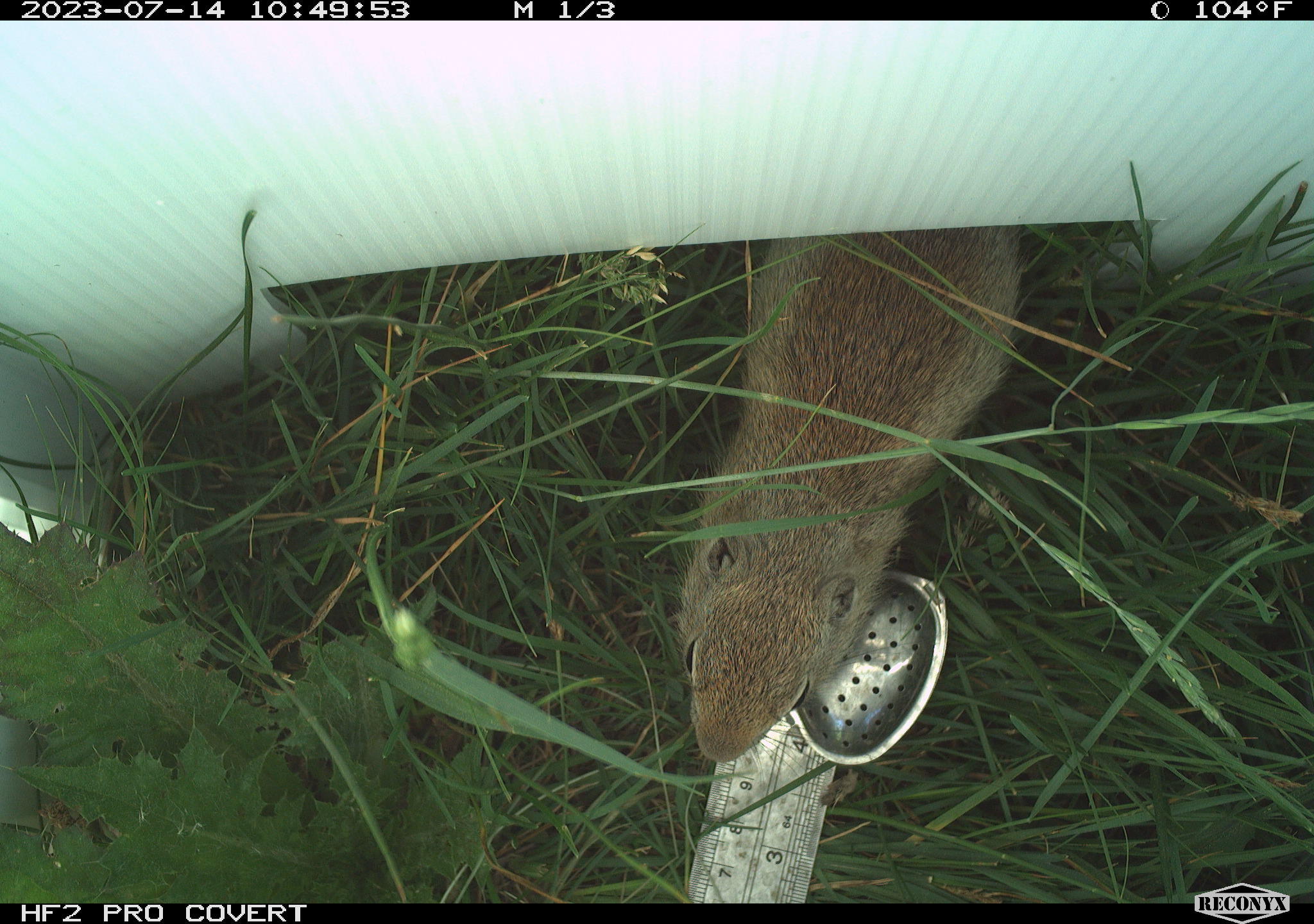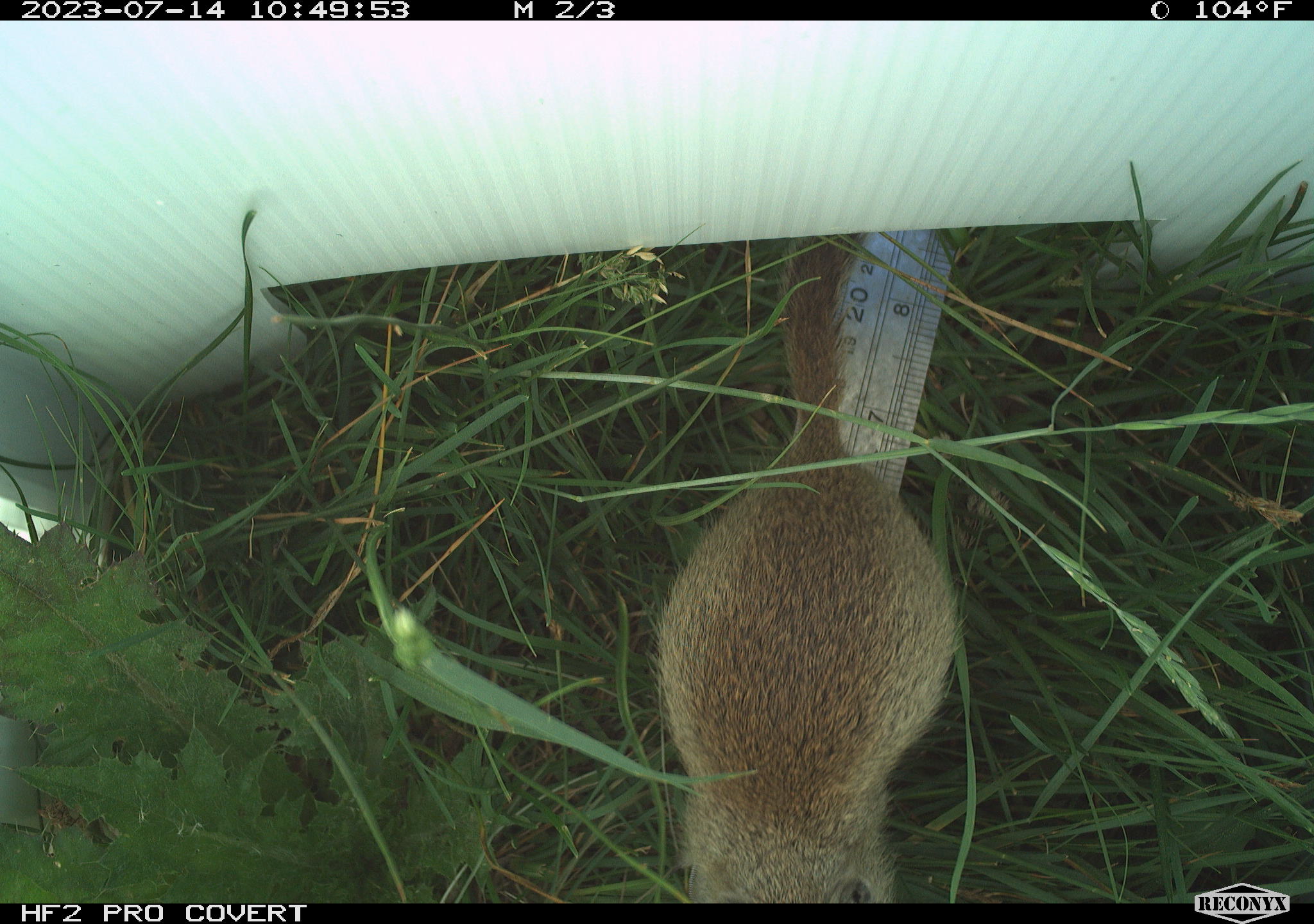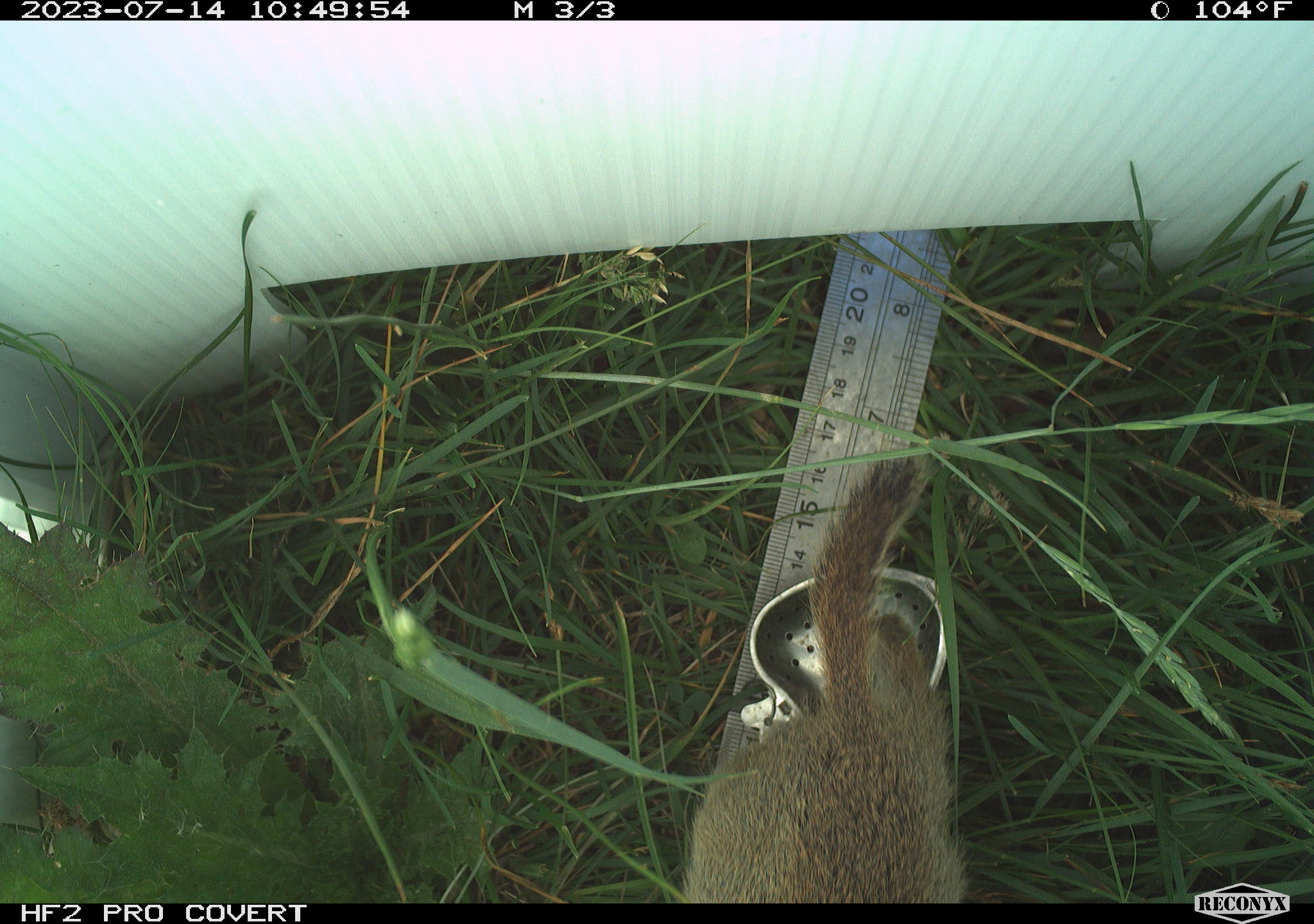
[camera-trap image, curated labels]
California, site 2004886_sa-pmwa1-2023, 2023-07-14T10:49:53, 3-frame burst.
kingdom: Animalia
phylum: Chordata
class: Mammalia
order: Rodentia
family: Sciuridae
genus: Urocitellus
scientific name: Urocitellus beldingi beldingi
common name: belding's ground squirrel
Belding's ground squirrel (Urocitellus beldingi beldingi).